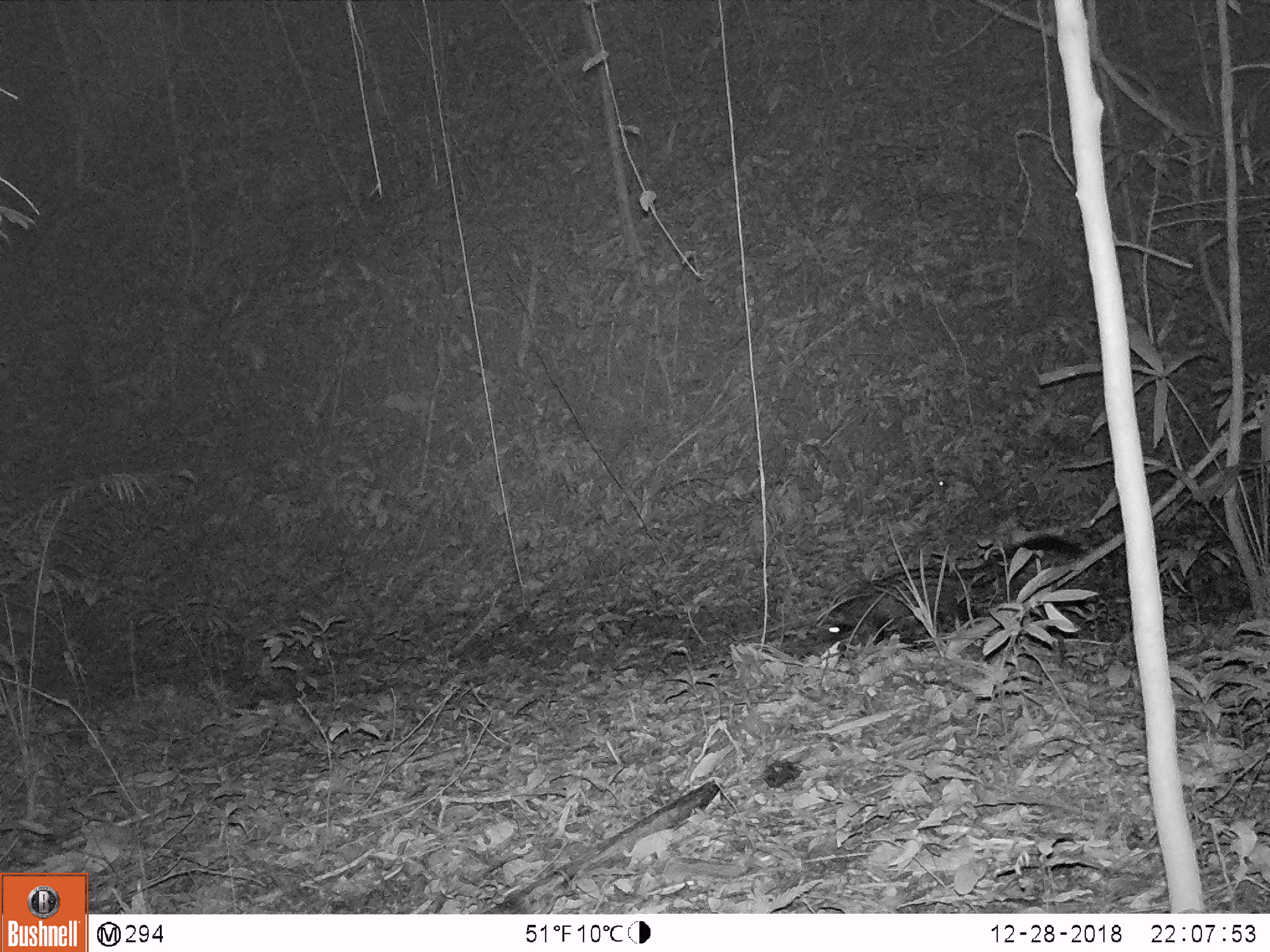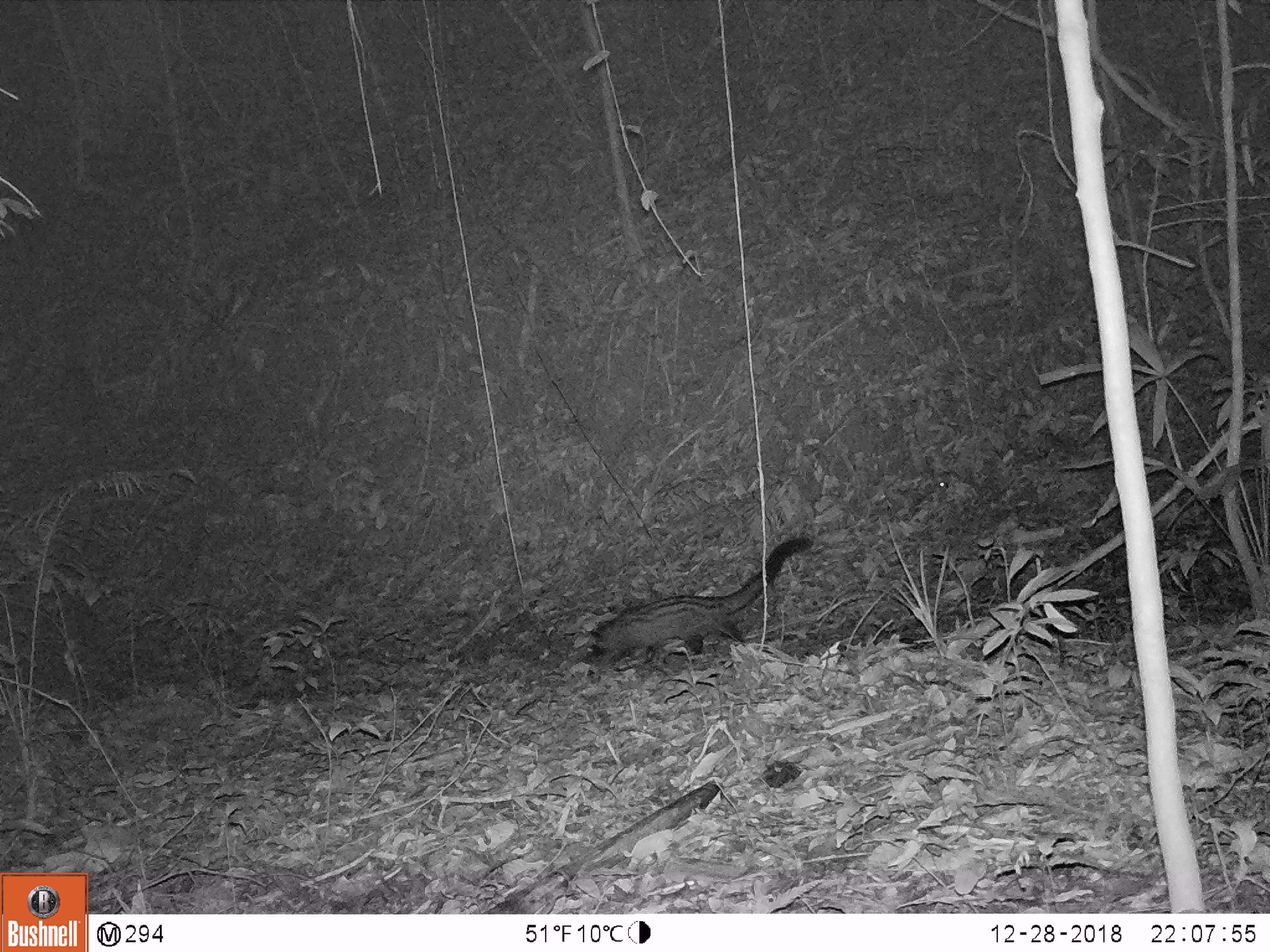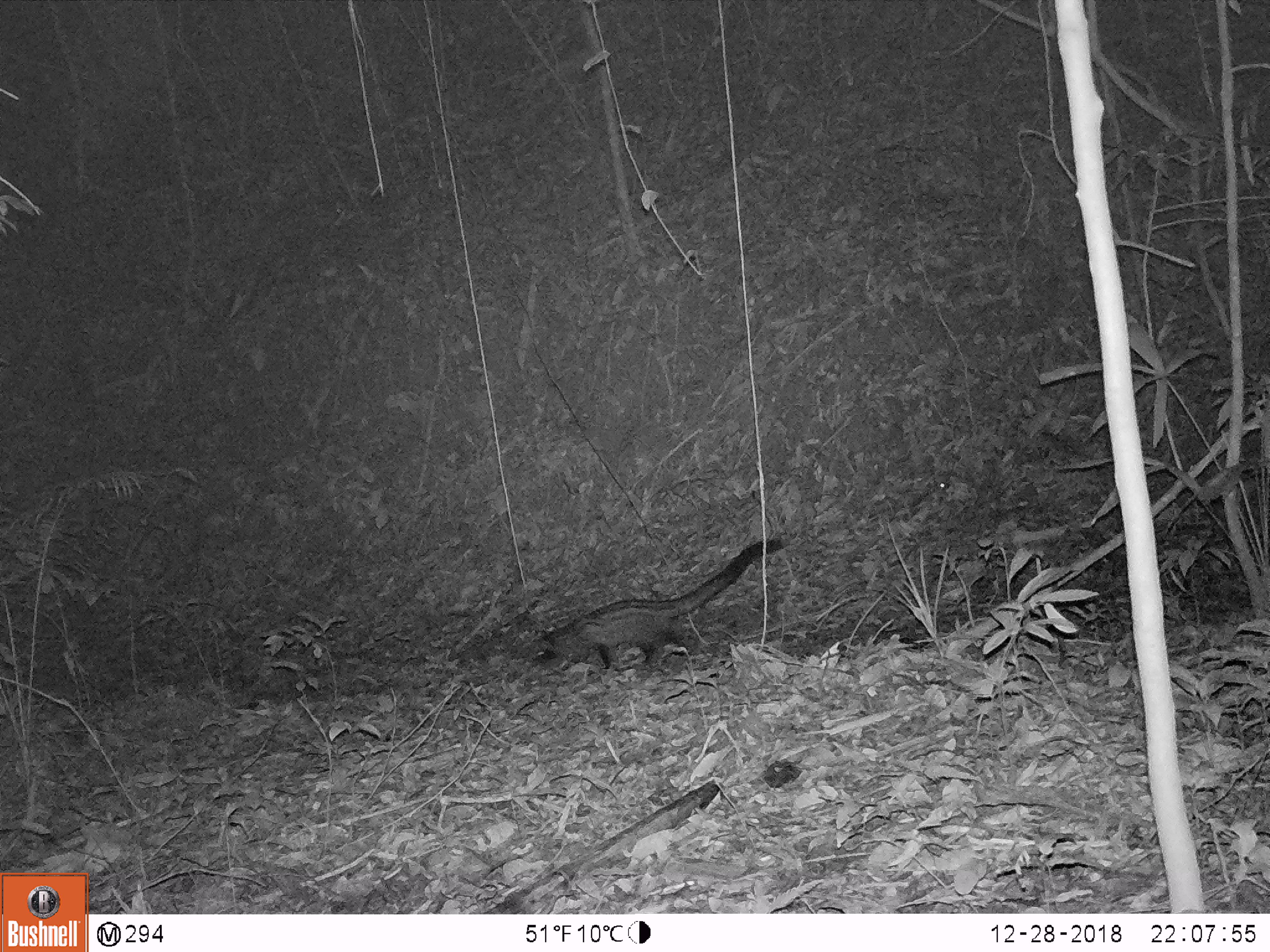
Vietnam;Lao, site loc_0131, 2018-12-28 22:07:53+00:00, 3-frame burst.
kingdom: Animalia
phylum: Chordata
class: Mammalia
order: Carnivora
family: Viverridae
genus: Paradoxurus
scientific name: Paradoxurus hermaphroditus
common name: common palm civet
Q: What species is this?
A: Common palm civet (Paradoxurus hermaphroditus).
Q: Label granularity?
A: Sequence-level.